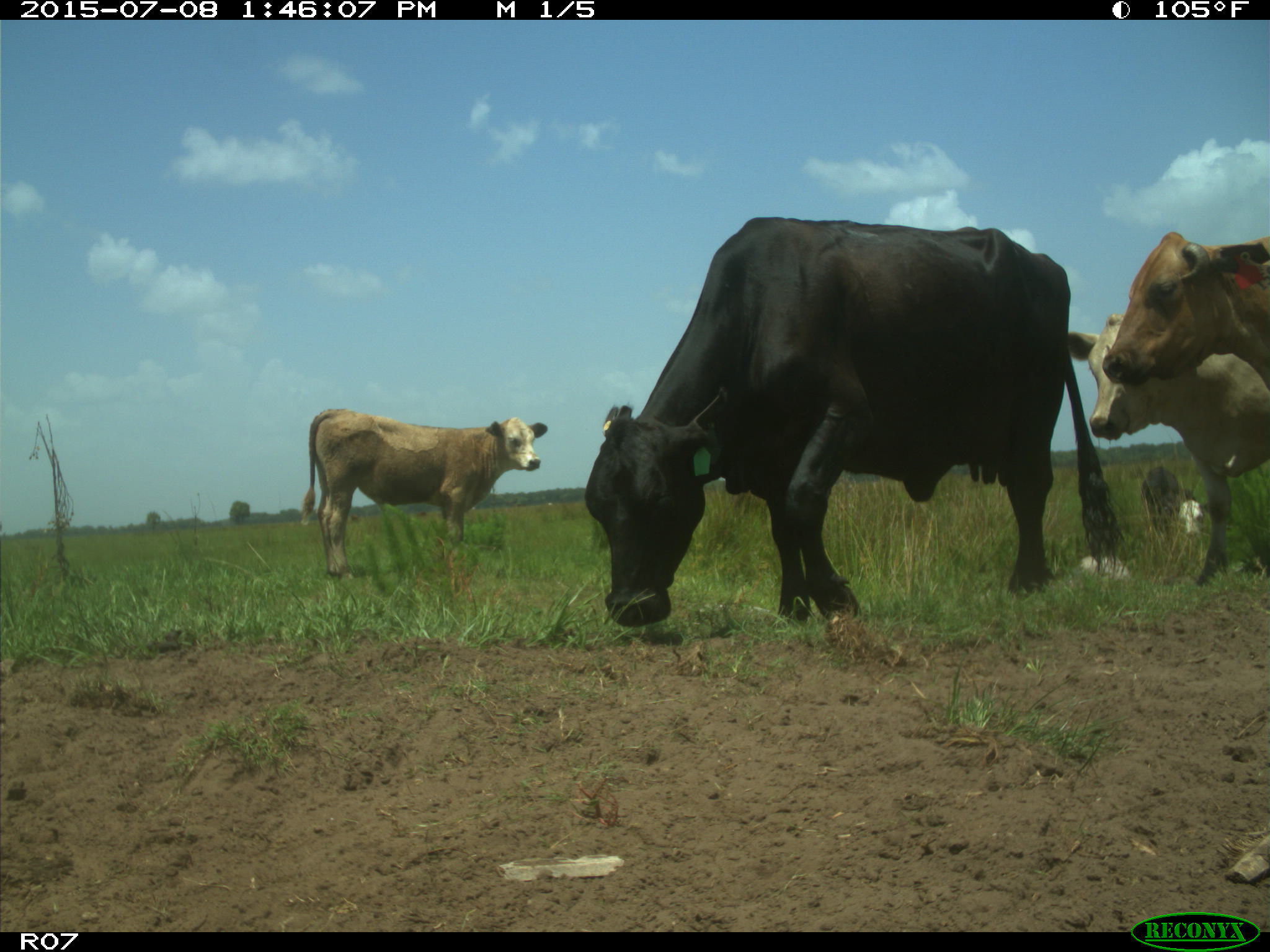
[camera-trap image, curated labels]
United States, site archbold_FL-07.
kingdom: Animalia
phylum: Chordata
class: Mammalia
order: Artiodactyla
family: Bovidae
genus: Bos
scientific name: Bos taurus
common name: domestic cow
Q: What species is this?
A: Bos taurus (domestic cow).